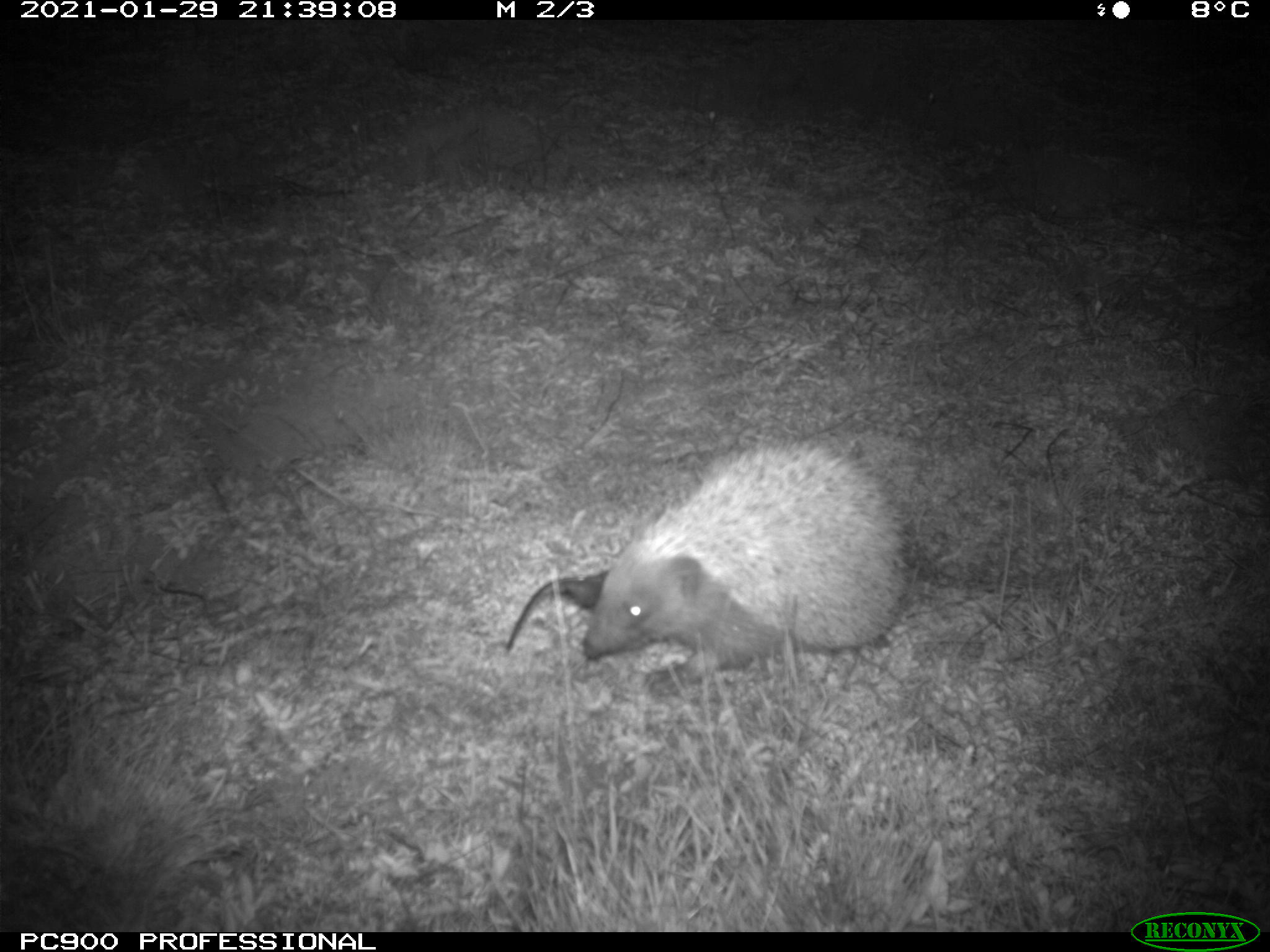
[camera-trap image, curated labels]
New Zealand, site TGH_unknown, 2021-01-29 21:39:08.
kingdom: Animalia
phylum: Chordata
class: Mammalia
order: Eulipotyphla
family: Erinaceidae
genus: Erinaceus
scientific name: Erinaceus europaeus europaeus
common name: european hedgehog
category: hedgehog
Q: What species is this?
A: Hedgehog (european hedgehog) (Erinaceus europaeus europaeus).